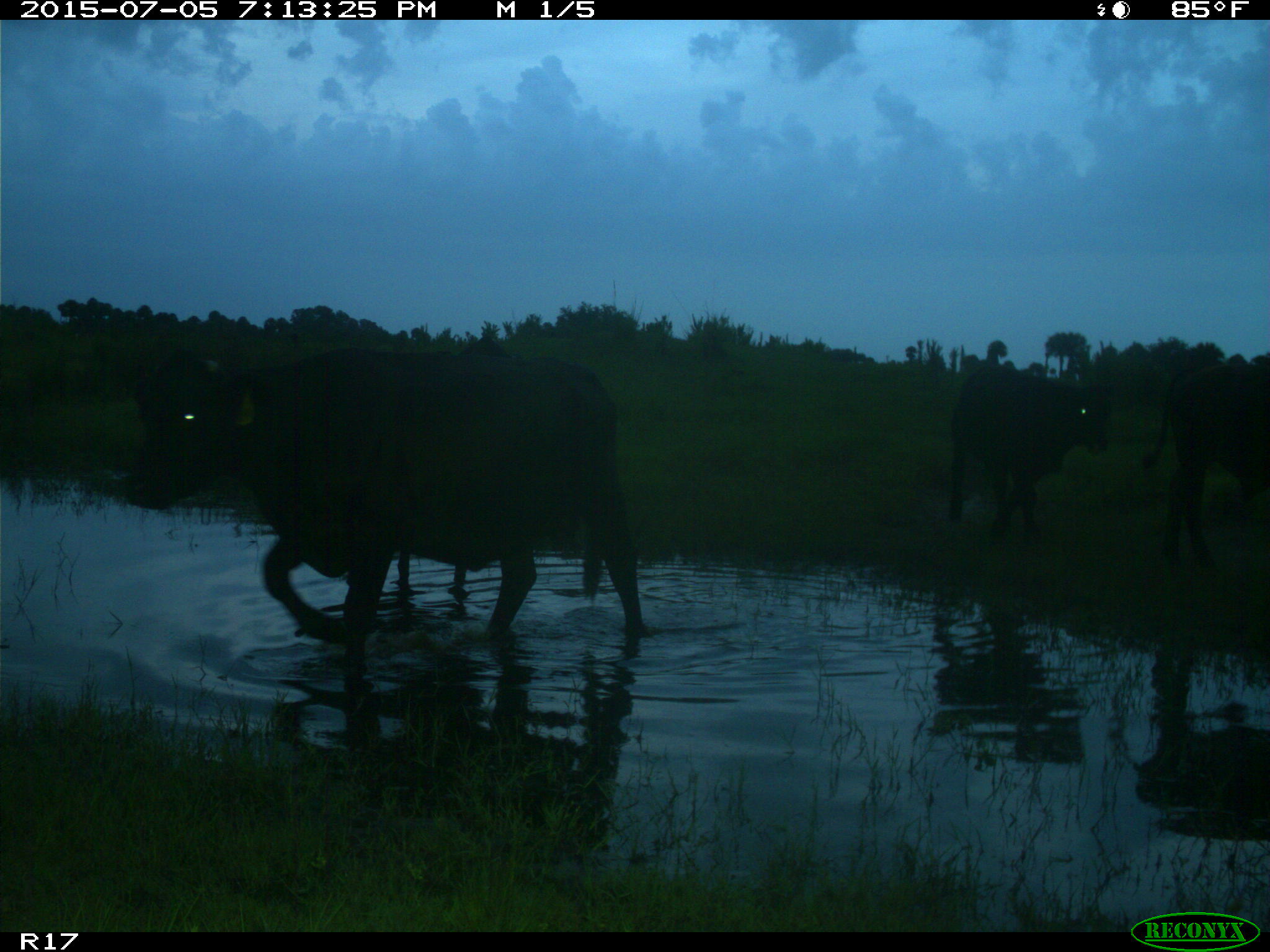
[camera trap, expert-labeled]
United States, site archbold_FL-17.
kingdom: Animalia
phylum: Chordata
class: Mammalia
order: Artiodactyla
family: Bovidae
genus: Bos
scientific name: Bos taurus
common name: domestic cow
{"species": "Bos taurus (domestic cow)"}